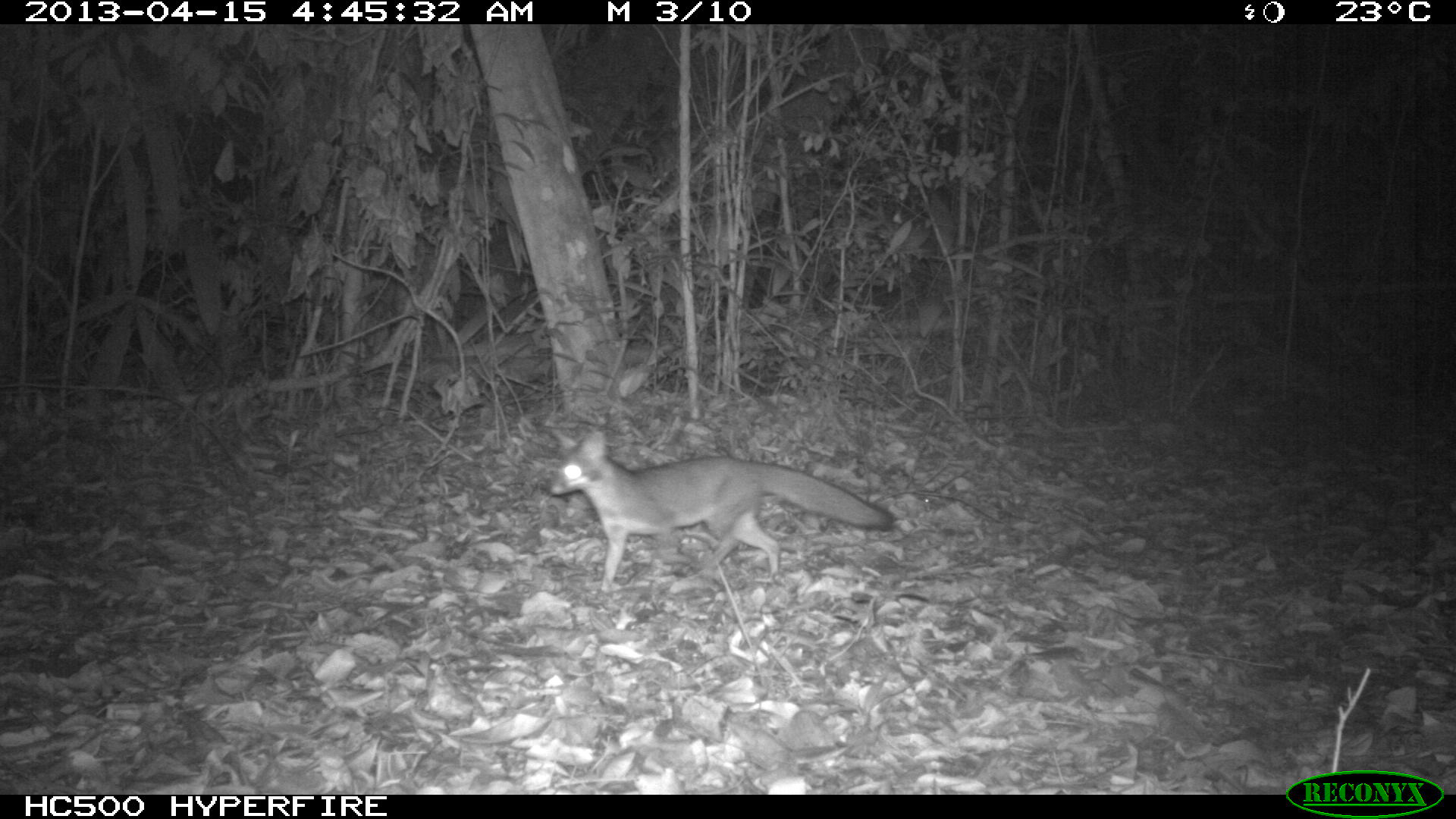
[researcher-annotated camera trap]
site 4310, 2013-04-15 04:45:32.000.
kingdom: Animalia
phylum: Chordata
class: Mammalia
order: Carnivora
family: Canidae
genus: Urocyon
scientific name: Urocyon cinereoargenteus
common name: gray fox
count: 1